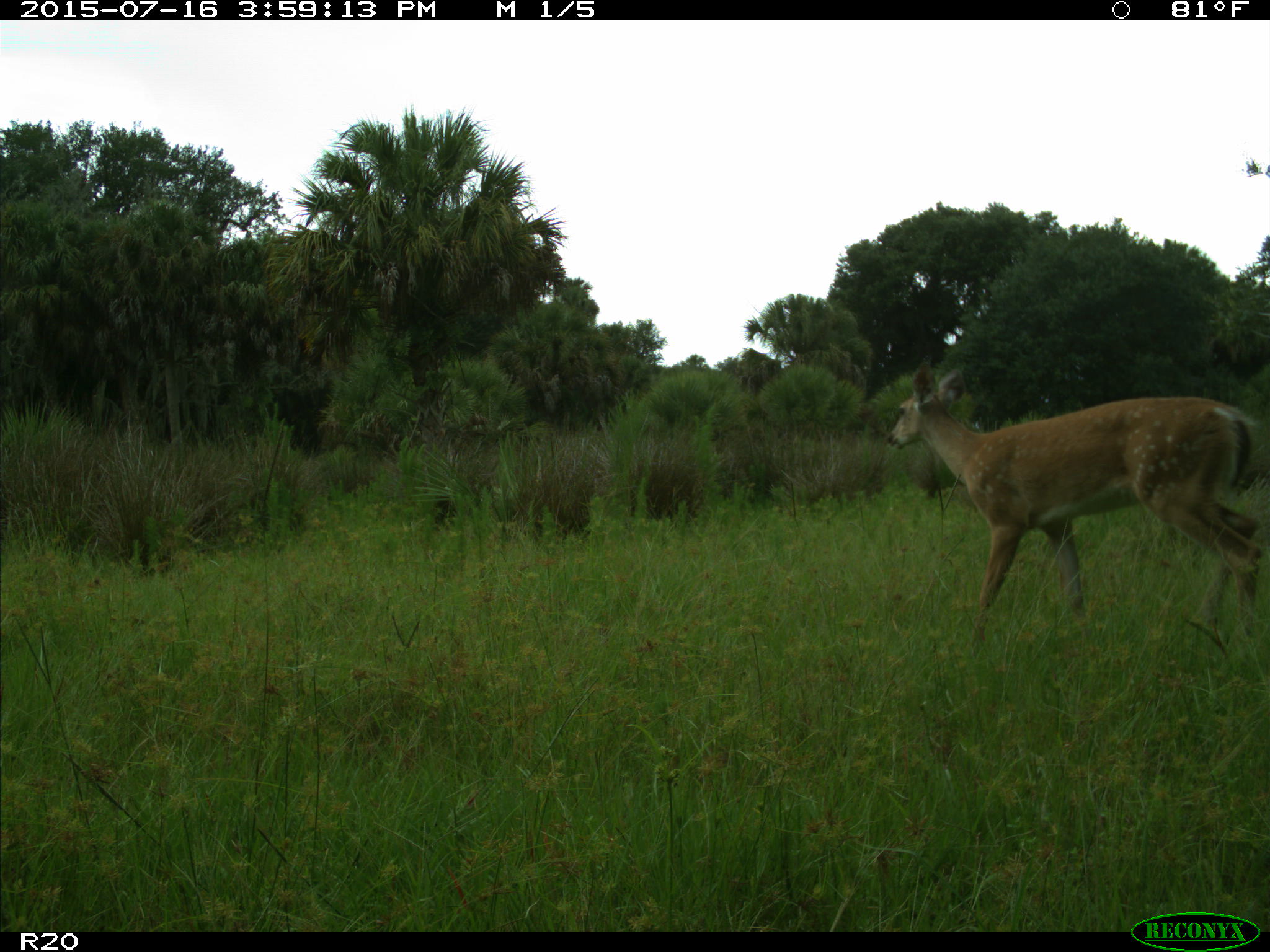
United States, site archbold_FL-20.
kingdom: Animalia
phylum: Chordata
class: Mammalia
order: Artiodactyla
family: Cervidae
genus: Odocoileus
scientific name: Odocoileus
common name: deer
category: unidentified deer